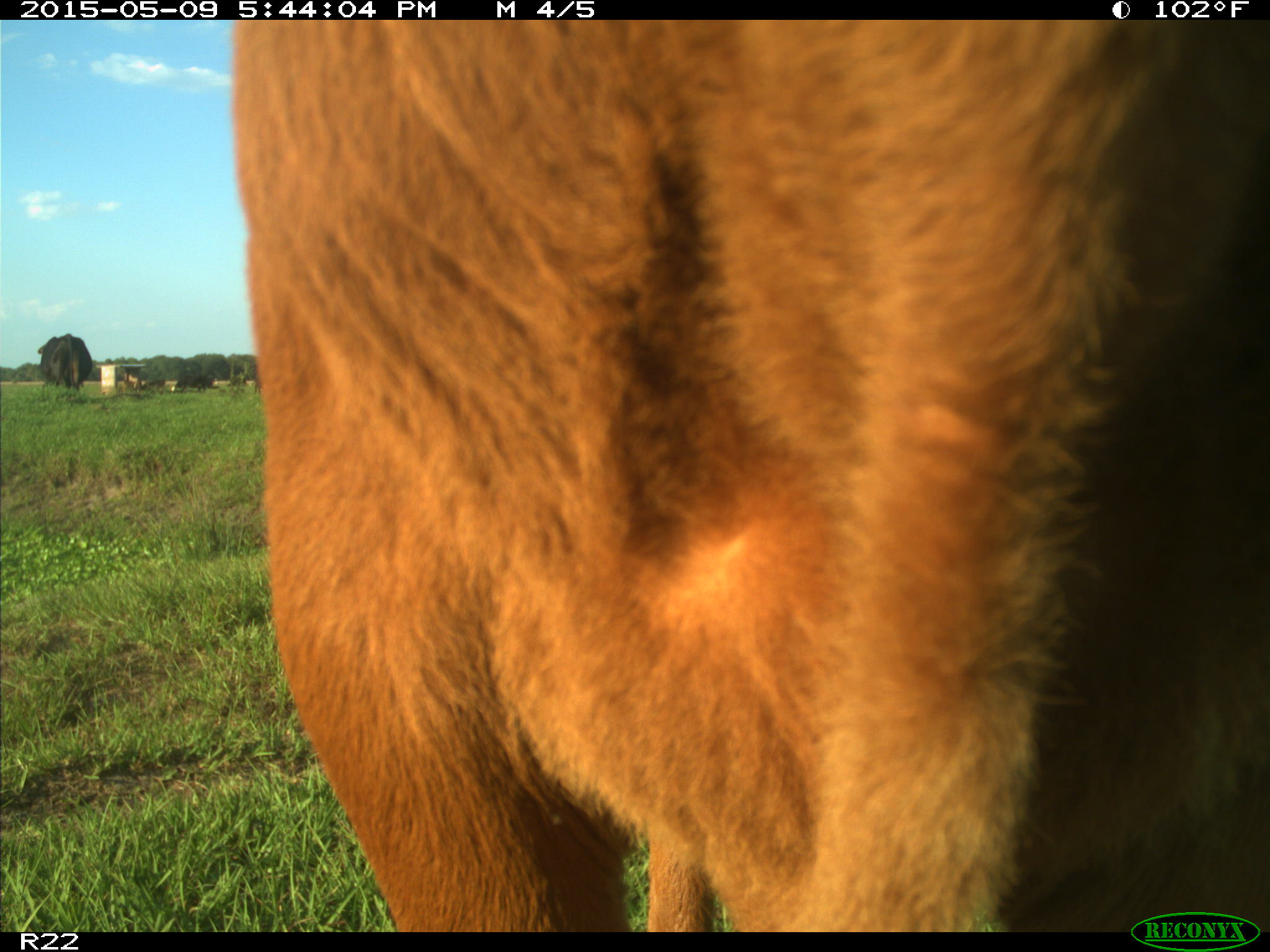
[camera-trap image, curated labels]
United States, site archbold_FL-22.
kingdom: Animalia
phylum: Chordata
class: Mammalia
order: Artiodactyla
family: Bovidae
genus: Bos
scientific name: Bos taurus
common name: domestic cow